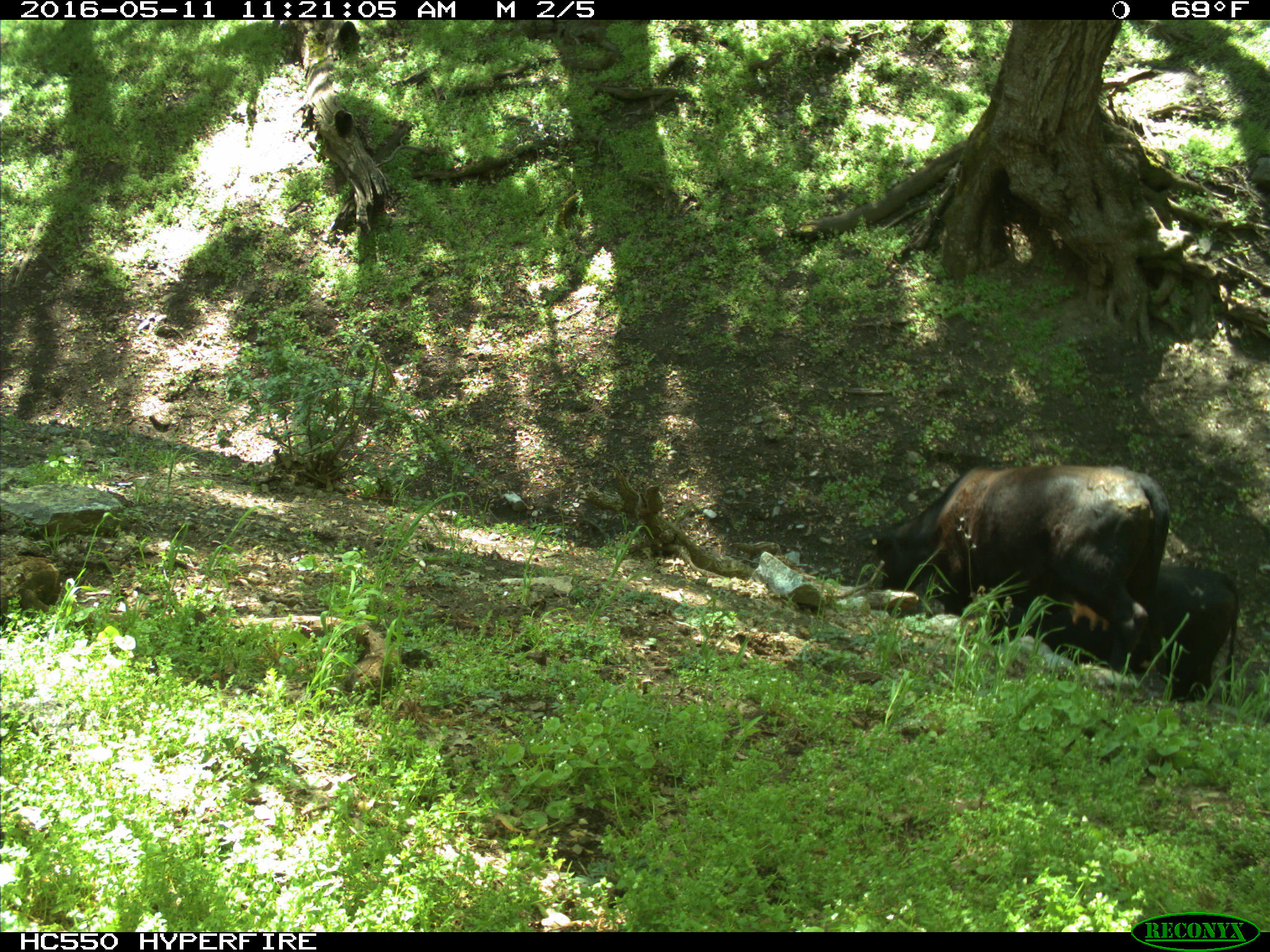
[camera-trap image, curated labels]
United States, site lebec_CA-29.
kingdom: Animalia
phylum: Chordata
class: Mammalia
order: Artiodactyla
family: Bovidae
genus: Bos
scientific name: Bos taurus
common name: domestic cow